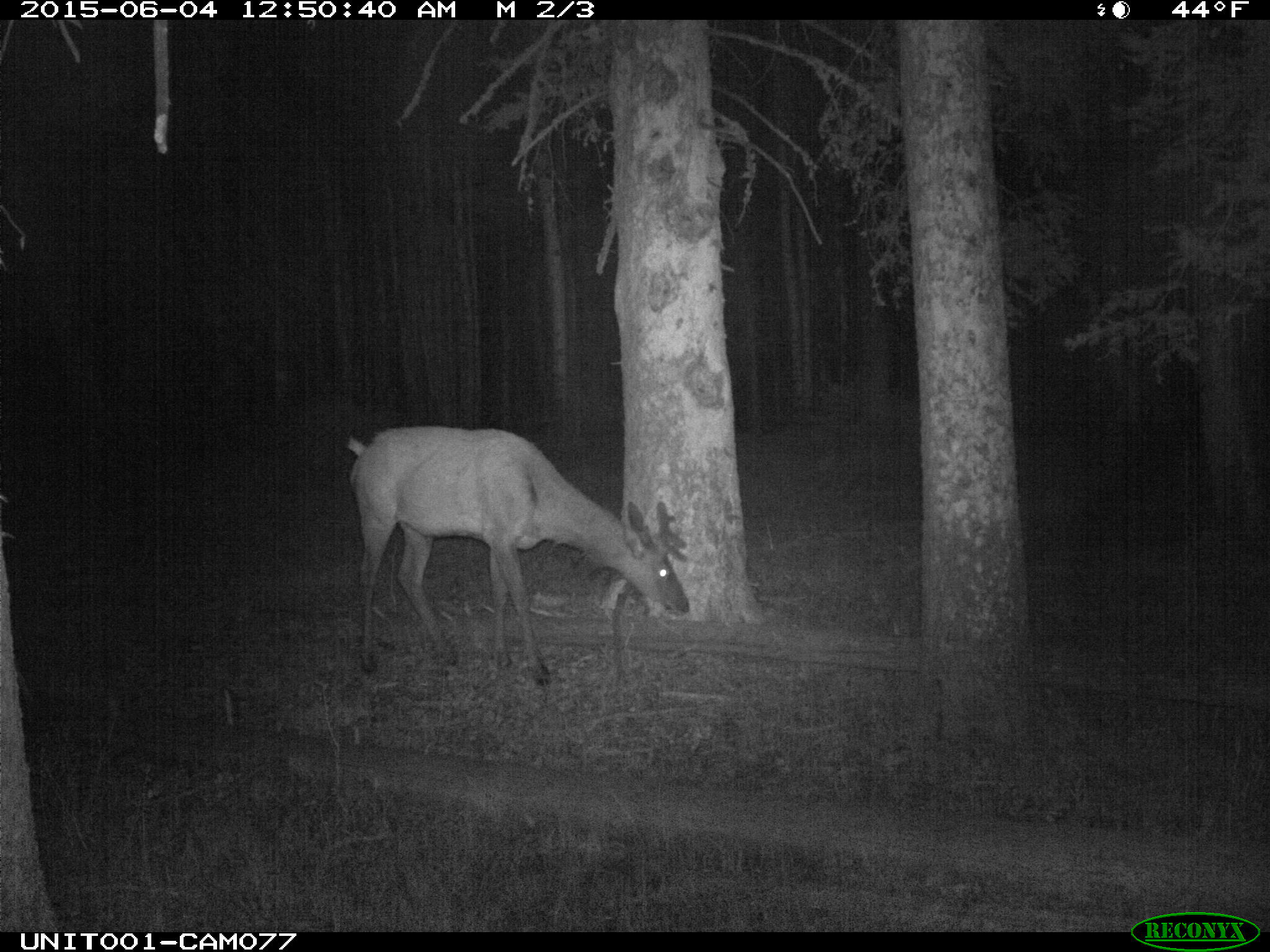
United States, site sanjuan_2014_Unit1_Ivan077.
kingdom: Animalia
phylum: Chordata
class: Mammalia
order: Artiodactyla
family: Cervidae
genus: Cervus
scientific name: Cervus elaphus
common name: red deer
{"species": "Cervus elaphus (red deer)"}